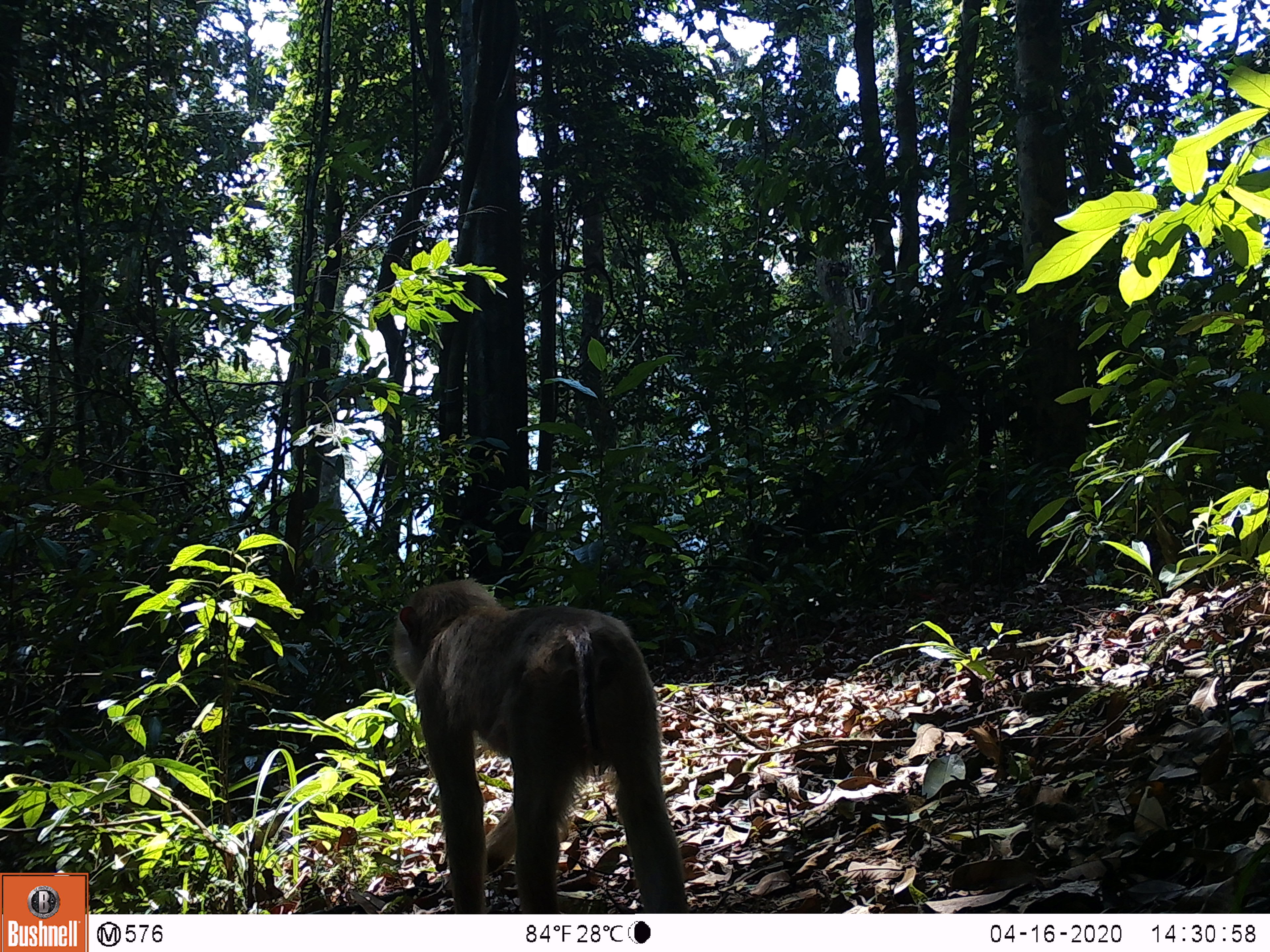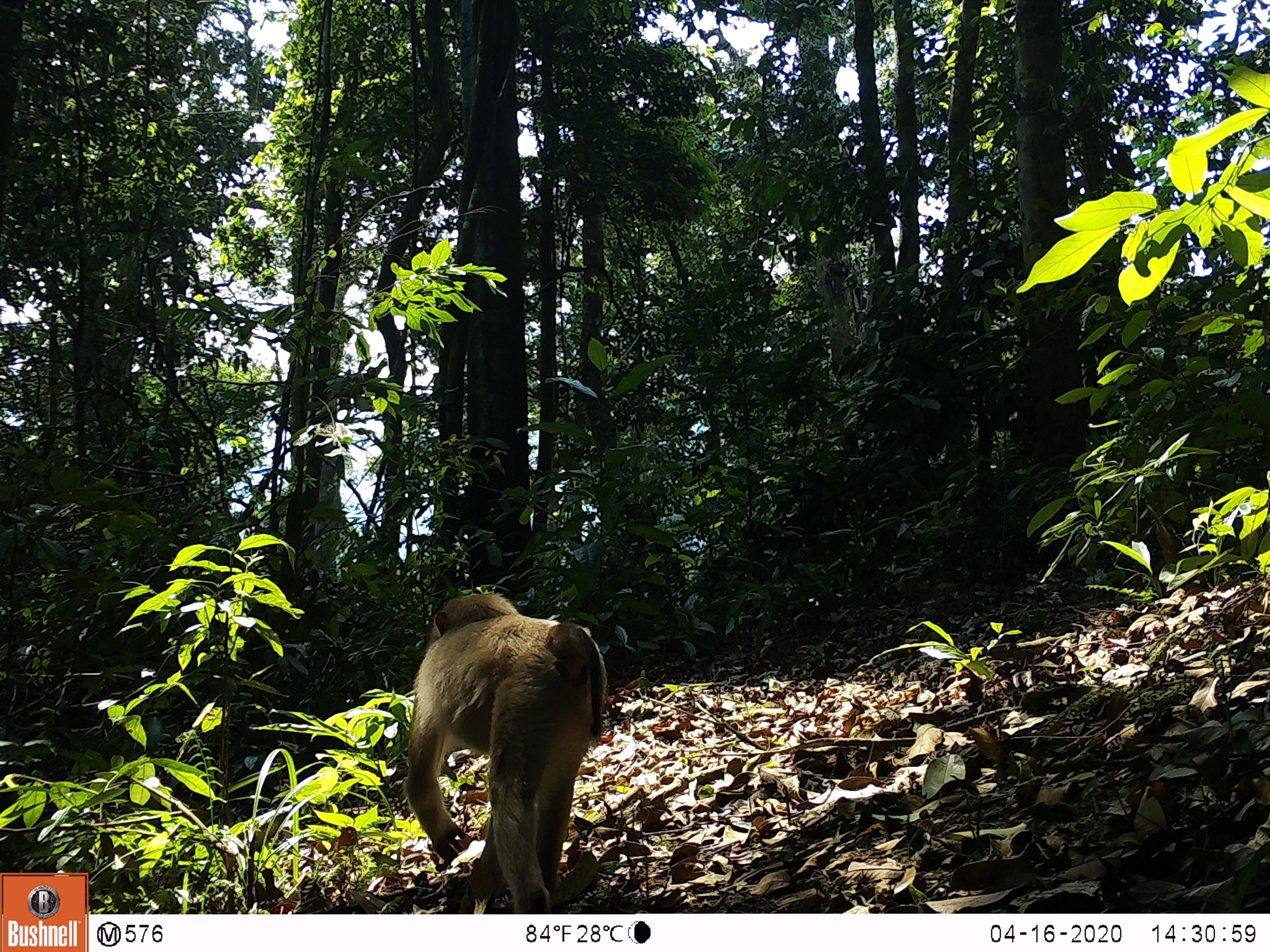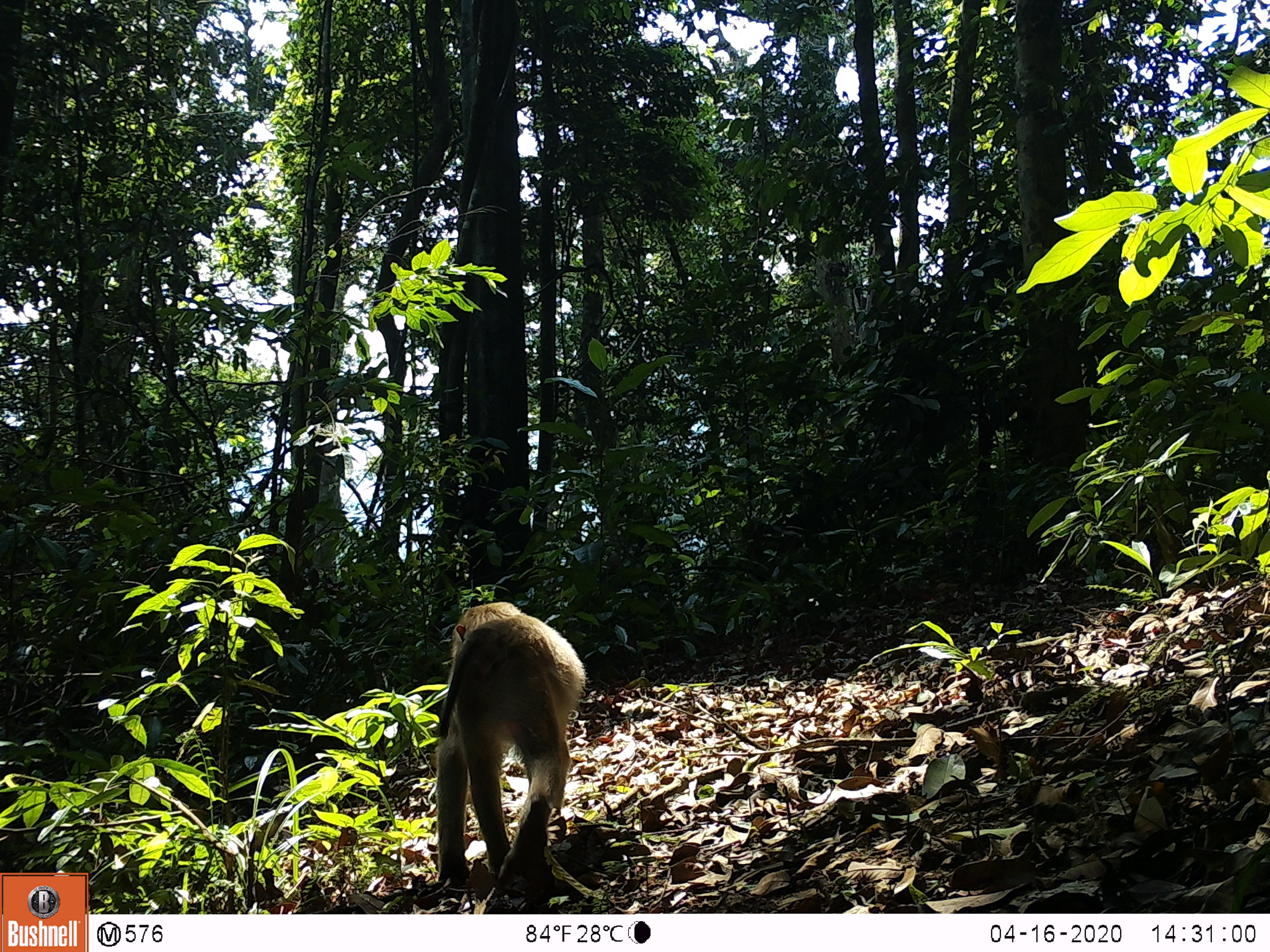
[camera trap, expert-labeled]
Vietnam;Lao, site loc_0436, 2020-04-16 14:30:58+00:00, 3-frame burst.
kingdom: Animalia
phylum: Chordata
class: Mammalia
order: Primates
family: Cercopithecidae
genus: Macaca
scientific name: Macaca nemestrina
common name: pig-tailed macaque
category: pig tailed macaque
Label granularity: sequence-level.